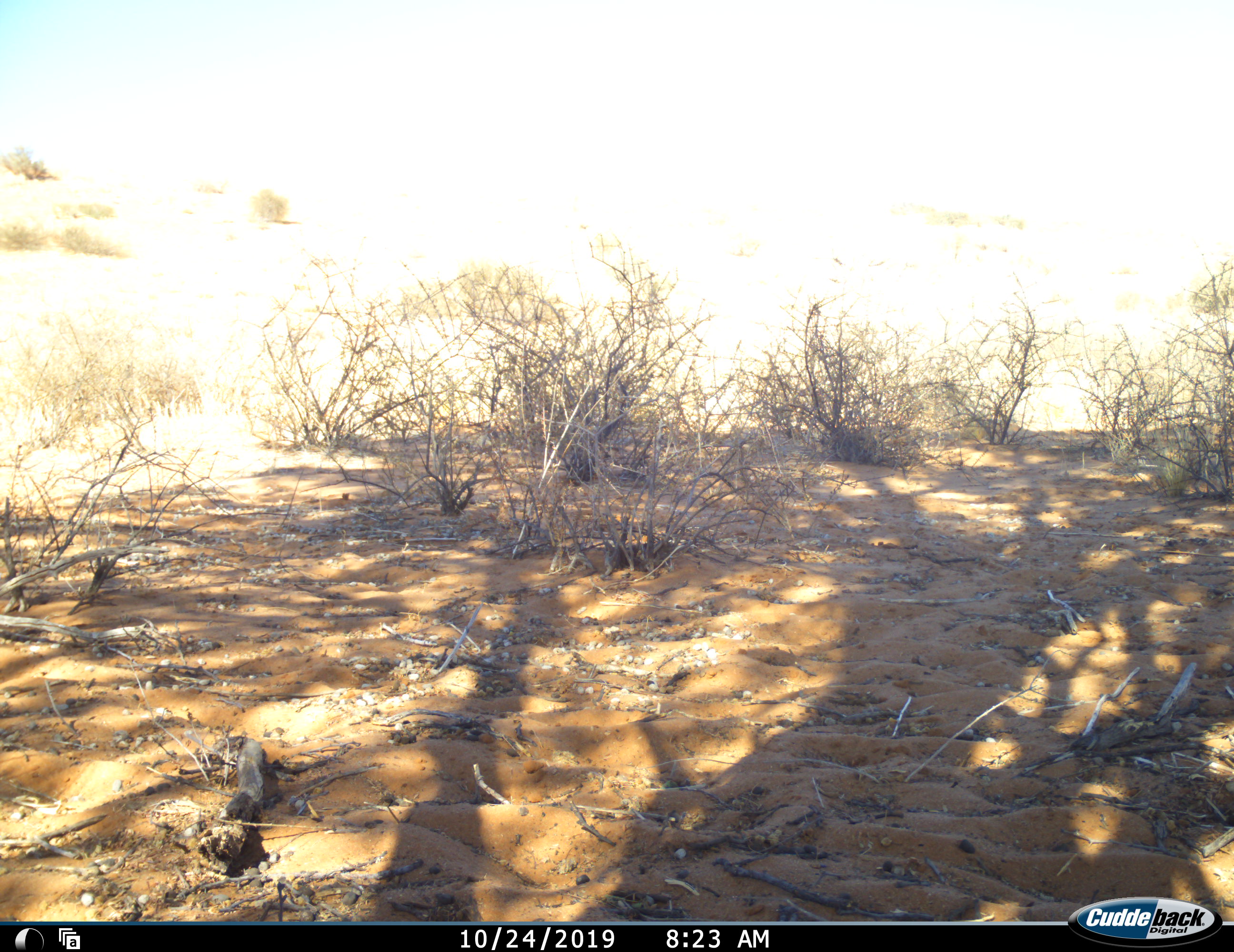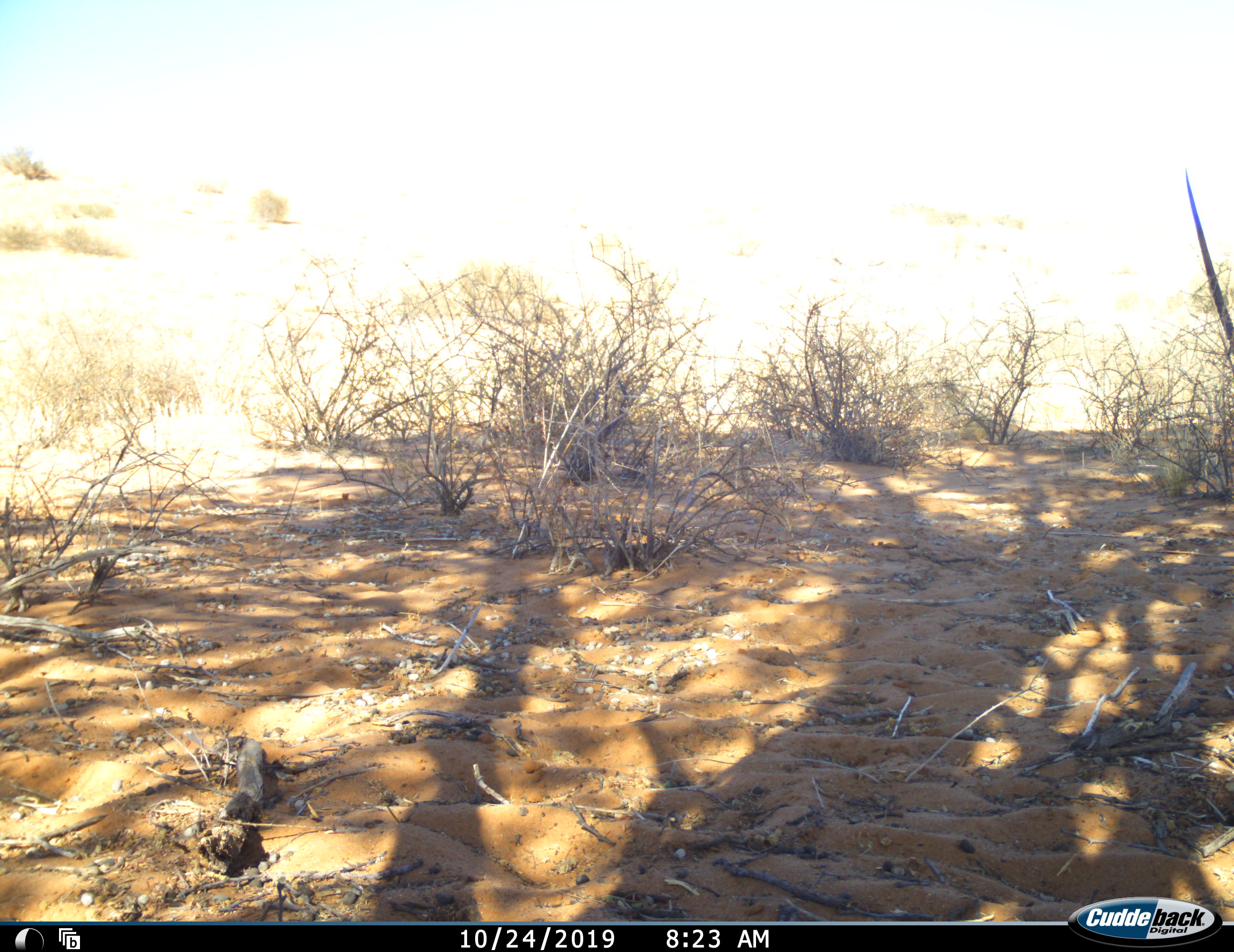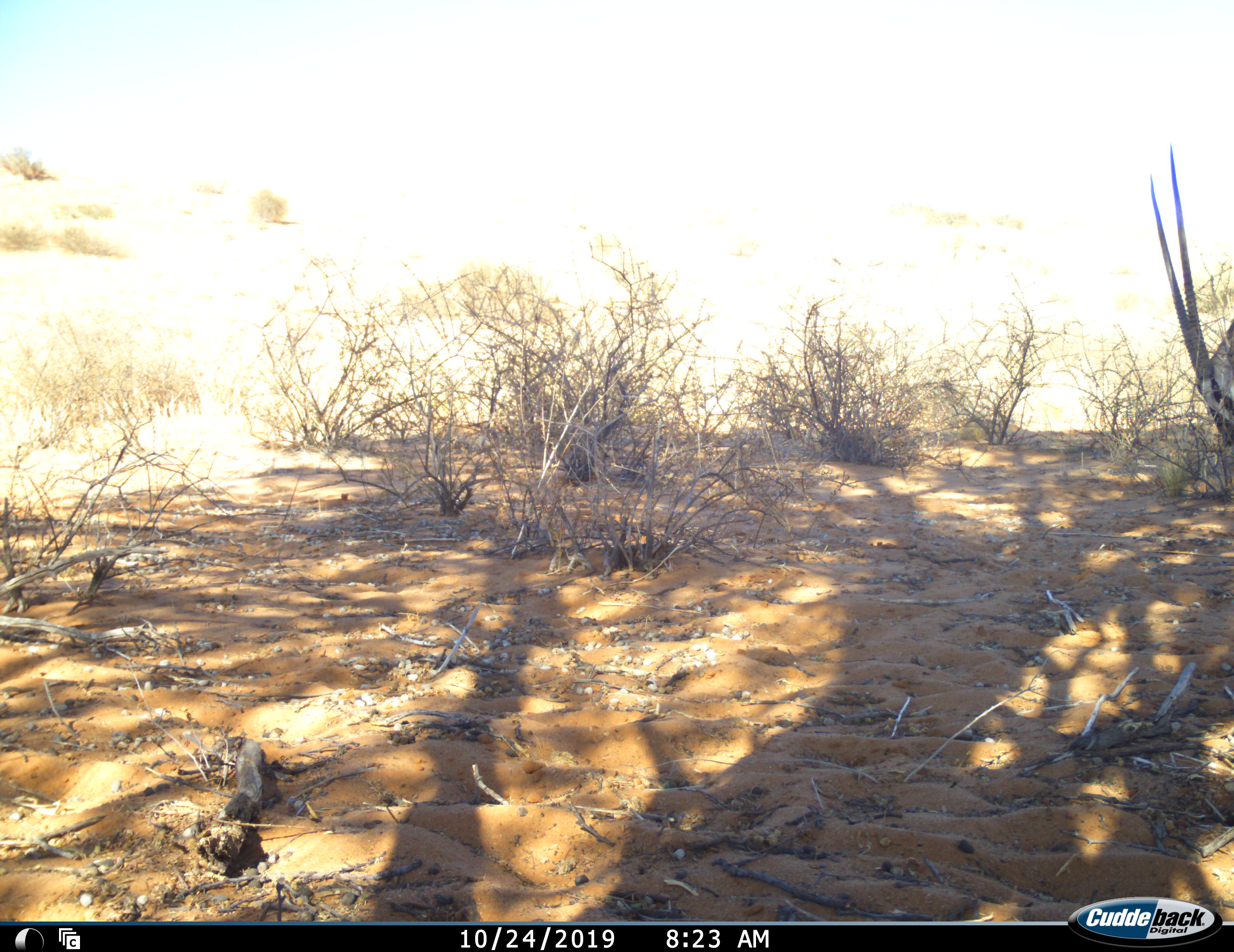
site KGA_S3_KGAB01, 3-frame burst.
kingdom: Animalia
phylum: Chordata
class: Mammalia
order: Artiodactyla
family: Bovidae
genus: Oryx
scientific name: Oryx gazella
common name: gemsbok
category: oryx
Oryx (gemsbok) (Oryx gazella), count 1. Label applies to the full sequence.